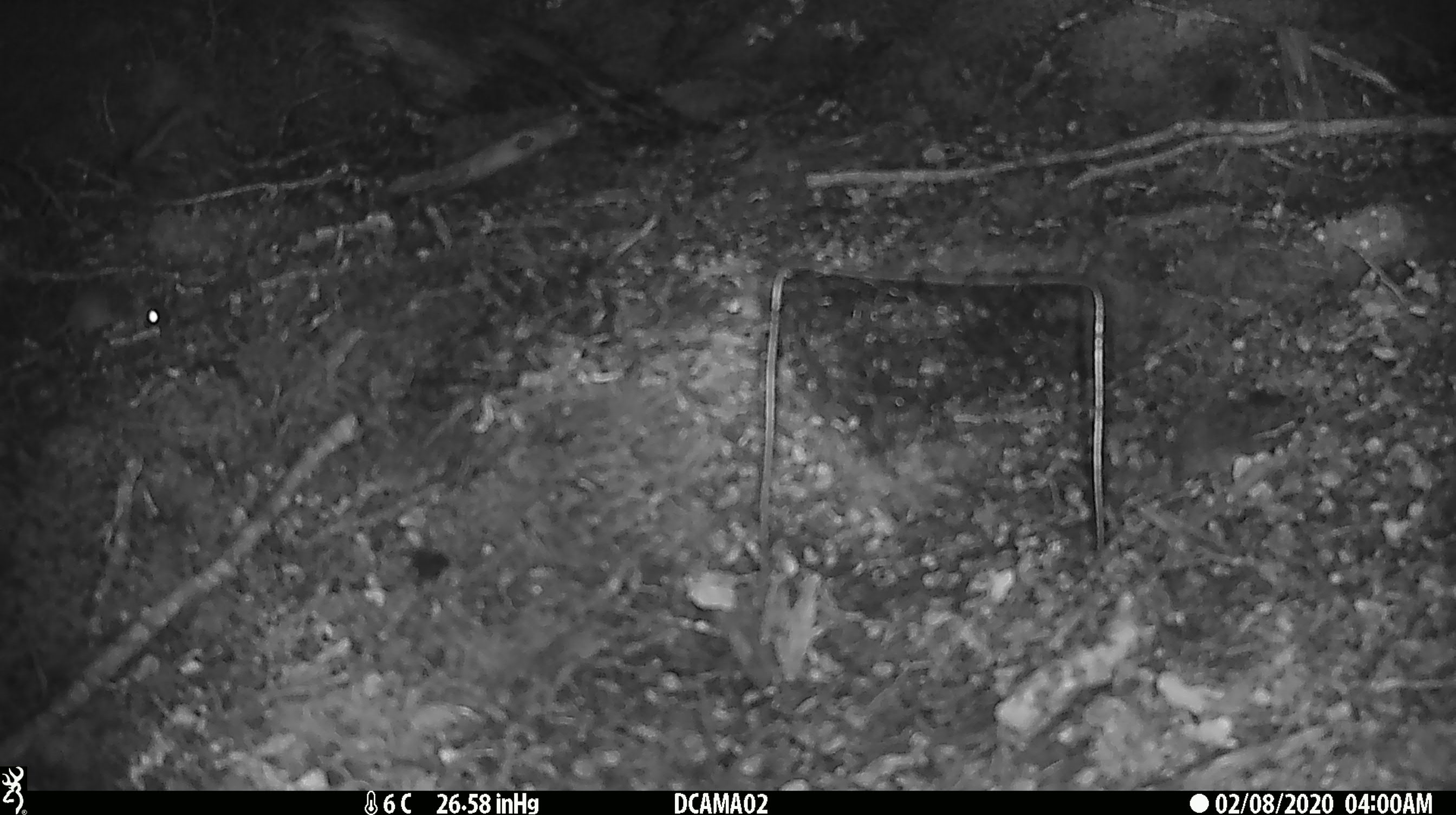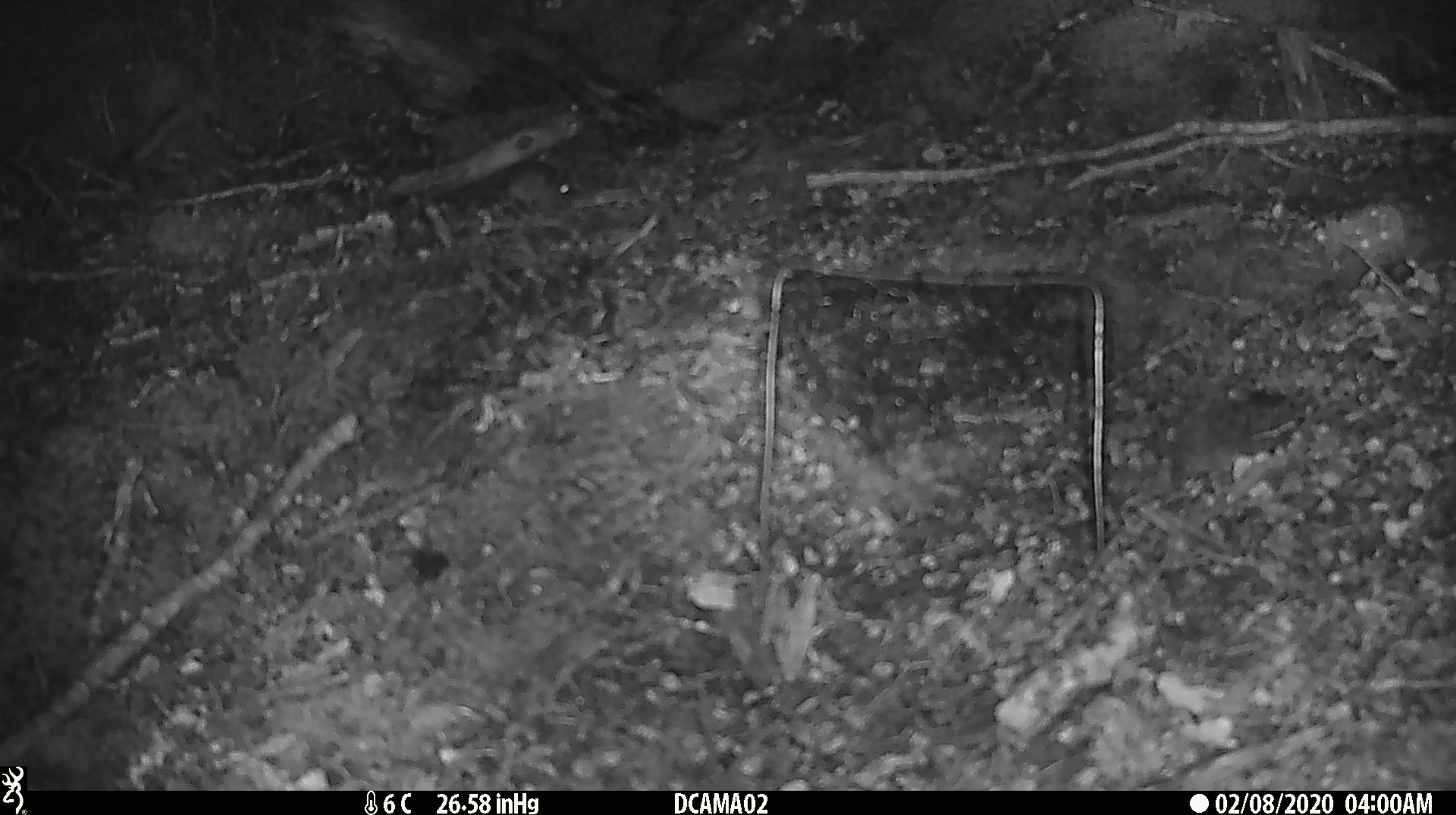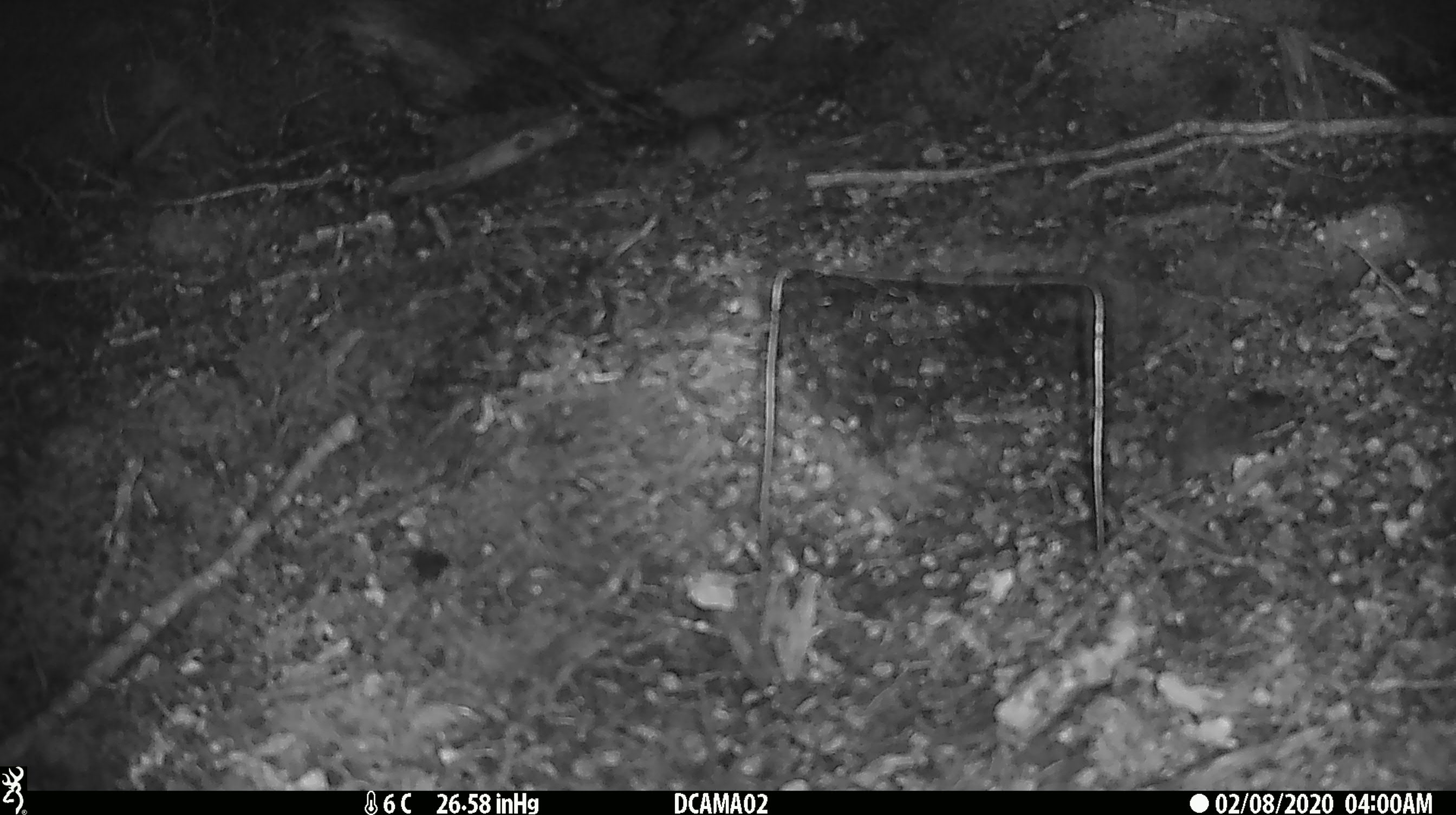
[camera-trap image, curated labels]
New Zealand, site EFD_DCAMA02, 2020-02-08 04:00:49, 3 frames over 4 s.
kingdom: Animalia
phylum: Chordata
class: Mammalia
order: Rodentia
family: Muridae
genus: Mus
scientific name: Mus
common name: mouse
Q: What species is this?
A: Mouse (Mus).